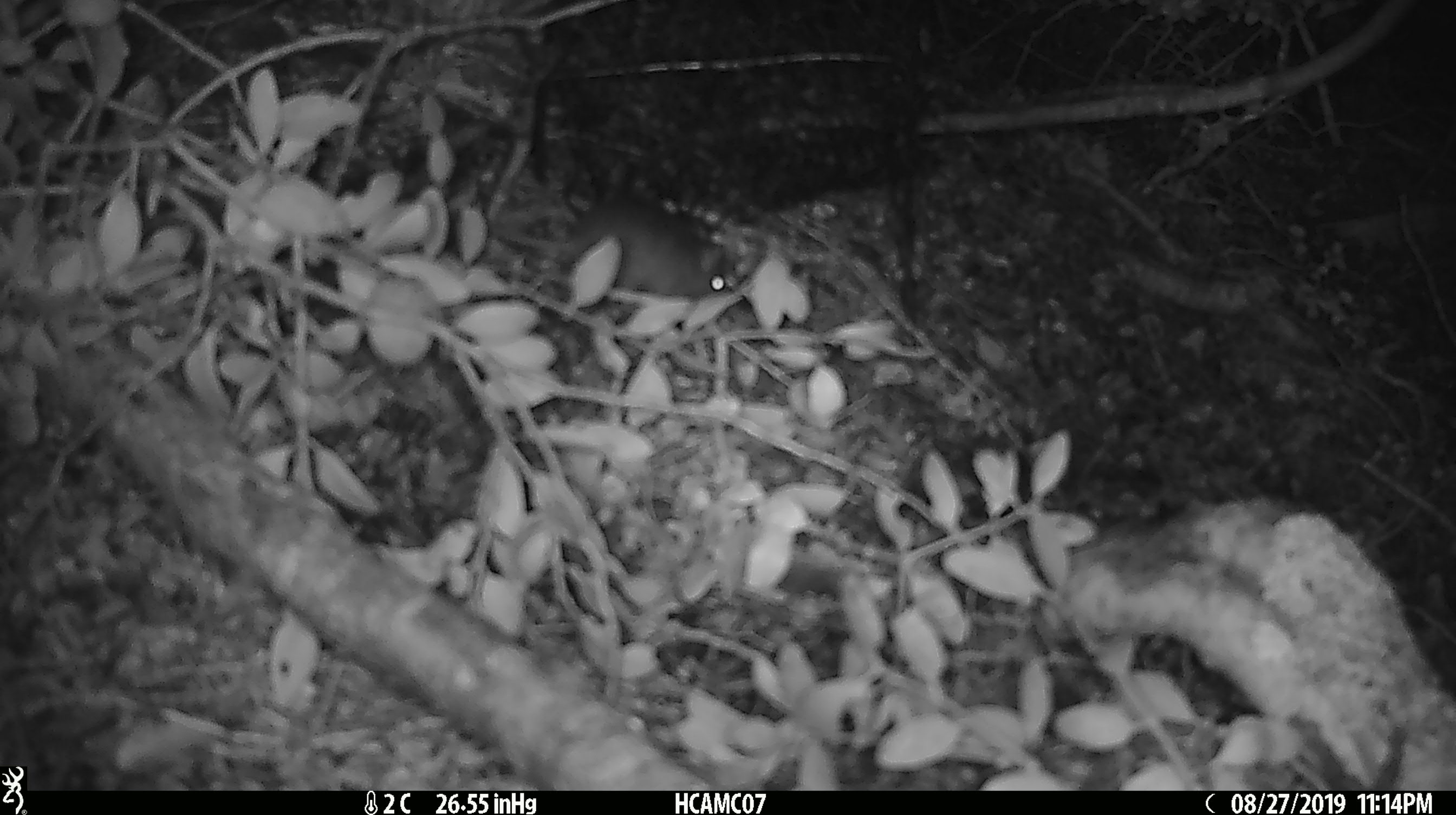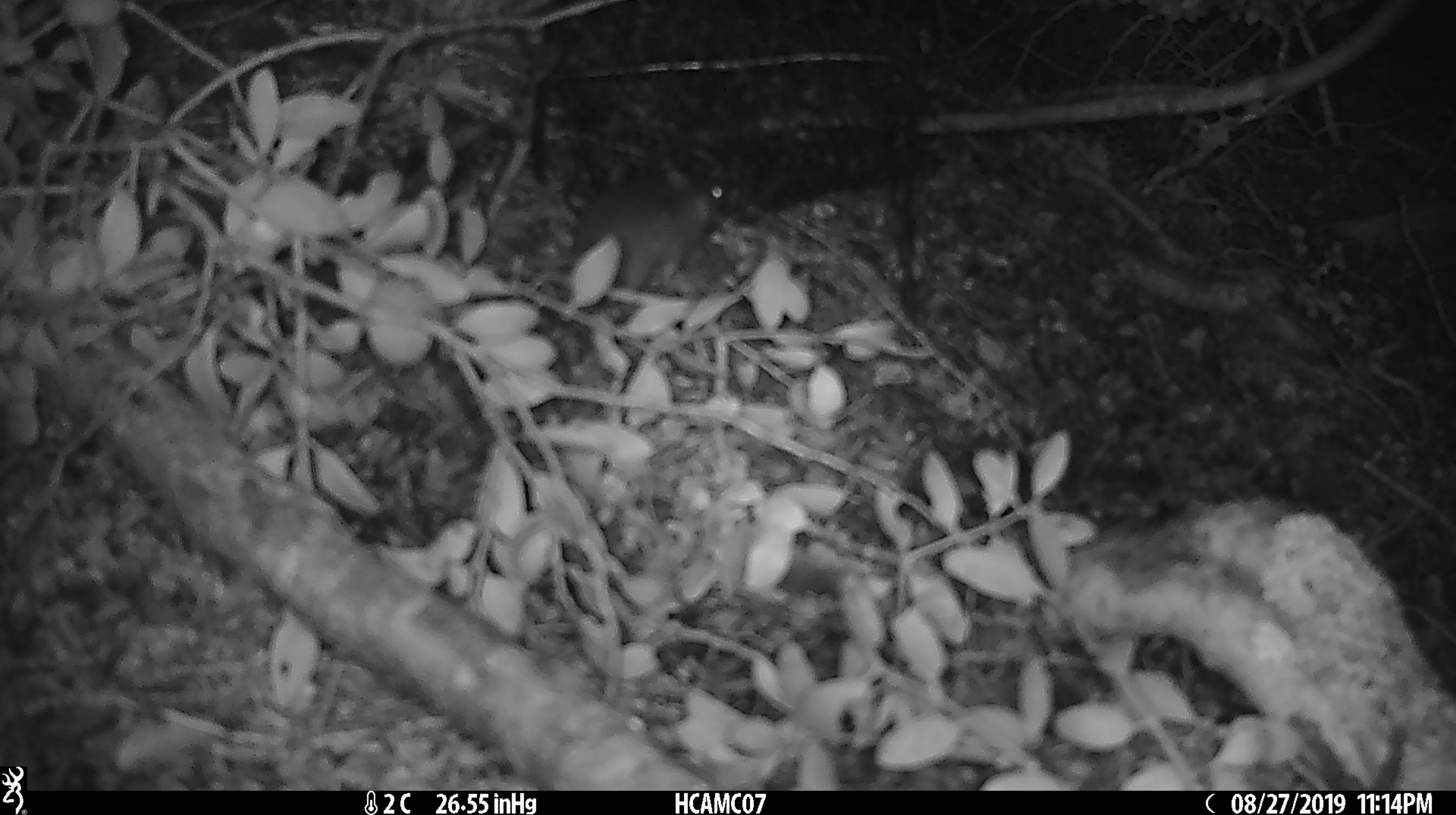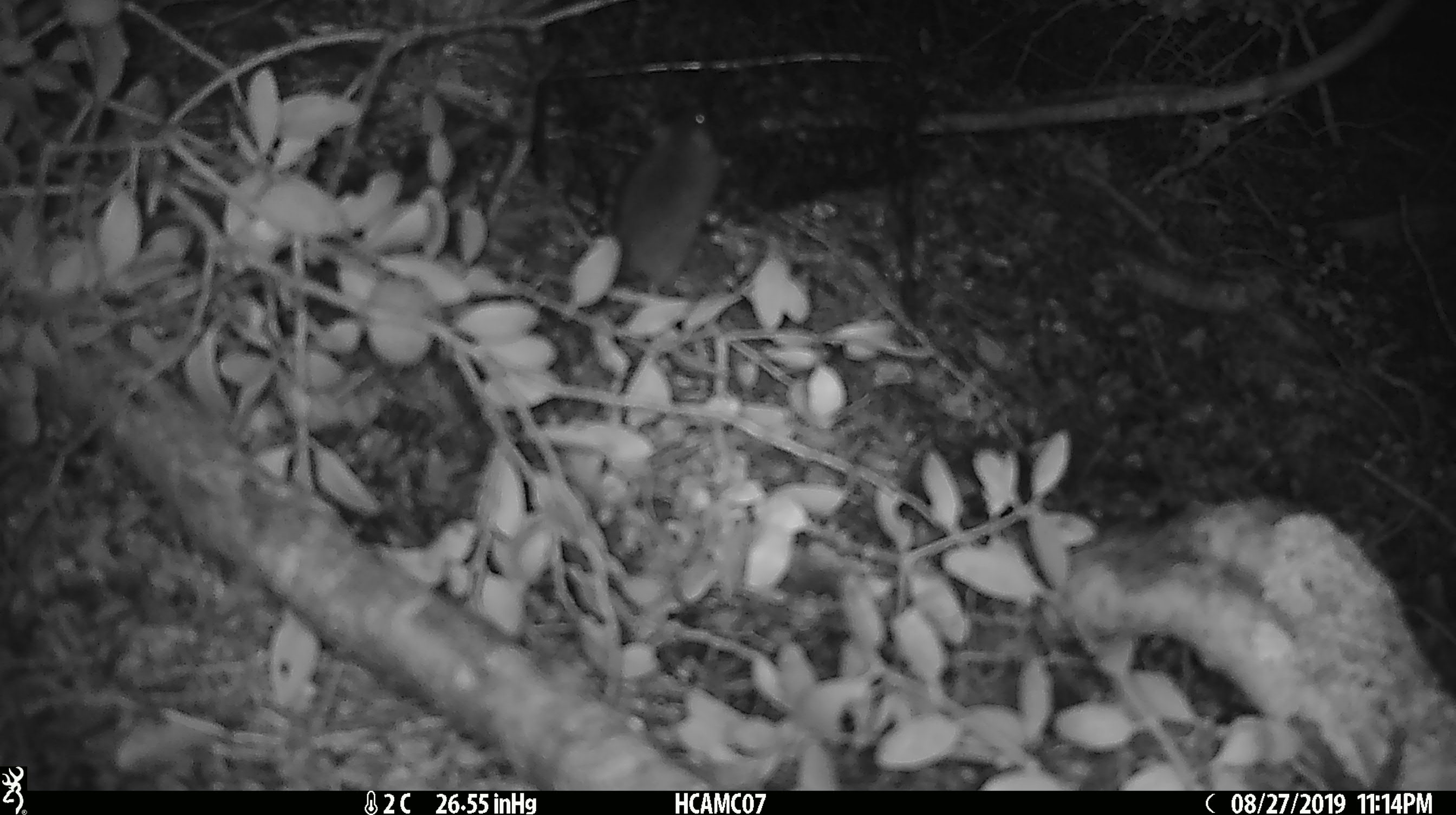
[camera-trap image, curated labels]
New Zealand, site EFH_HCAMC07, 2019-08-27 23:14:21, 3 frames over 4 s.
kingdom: Animalia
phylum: Chordata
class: Mammalia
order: Rodentia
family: Muridae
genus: Mus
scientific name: Mus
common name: mouse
Mouse (Mus).